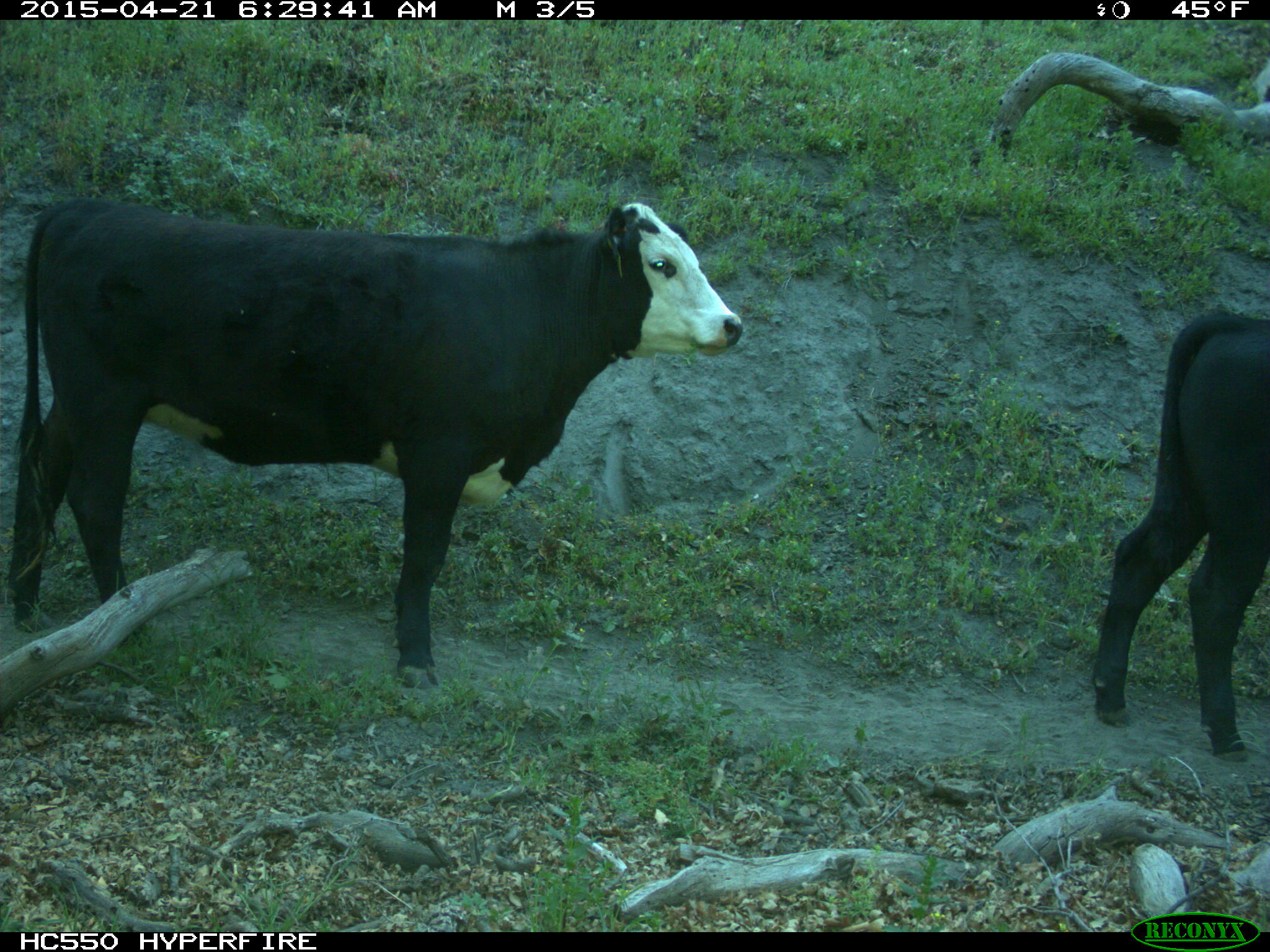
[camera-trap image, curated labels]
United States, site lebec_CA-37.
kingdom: Animalia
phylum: Chordata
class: Mammalia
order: Artiodactyla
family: Bovidae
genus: Bos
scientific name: Bos taurus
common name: domestic cow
Bos taurus (domestic cow).